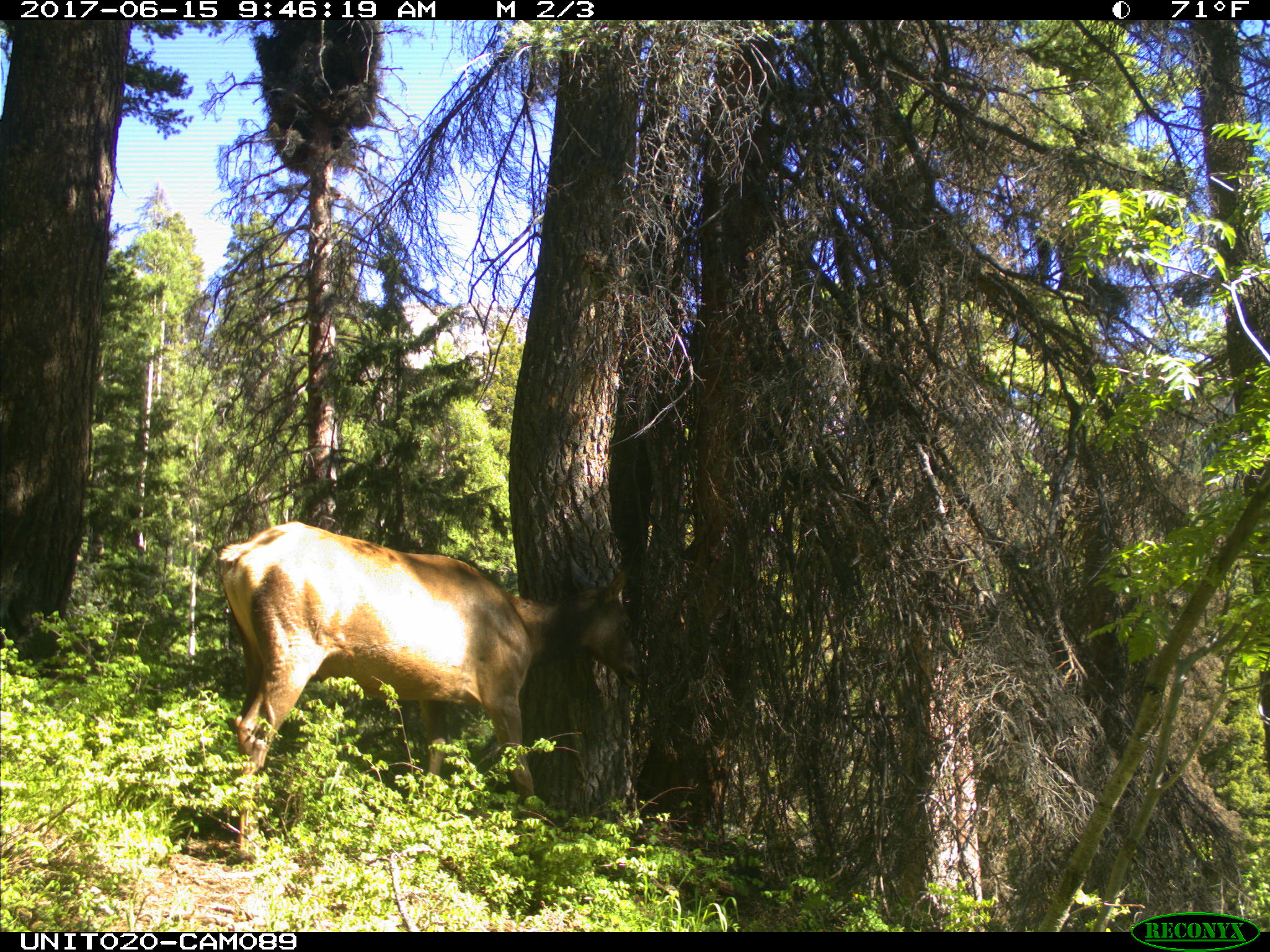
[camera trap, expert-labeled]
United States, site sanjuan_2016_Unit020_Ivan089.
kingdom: Animalia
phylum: Chordata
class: Mammalia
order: Artiodactyla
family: Cervidae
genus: Cervus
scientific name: Cervus elaphus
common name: red deer